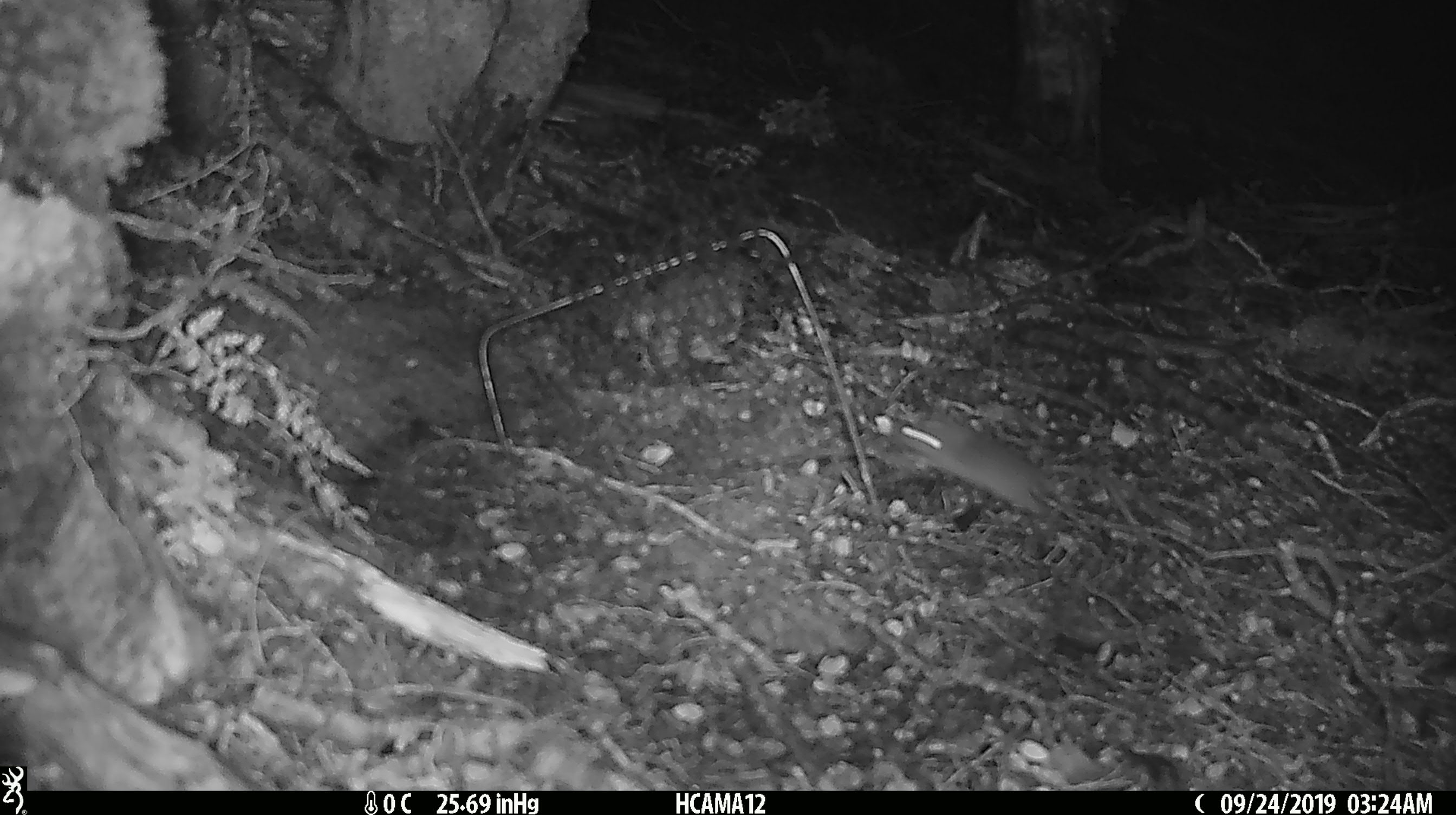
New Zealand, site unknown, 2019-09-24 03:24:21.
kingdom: Animalia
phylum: Chordata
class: Mammalia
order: Rodentia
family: Muridae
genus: Mus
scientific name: Mus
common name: mouse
Mouse (Mus).